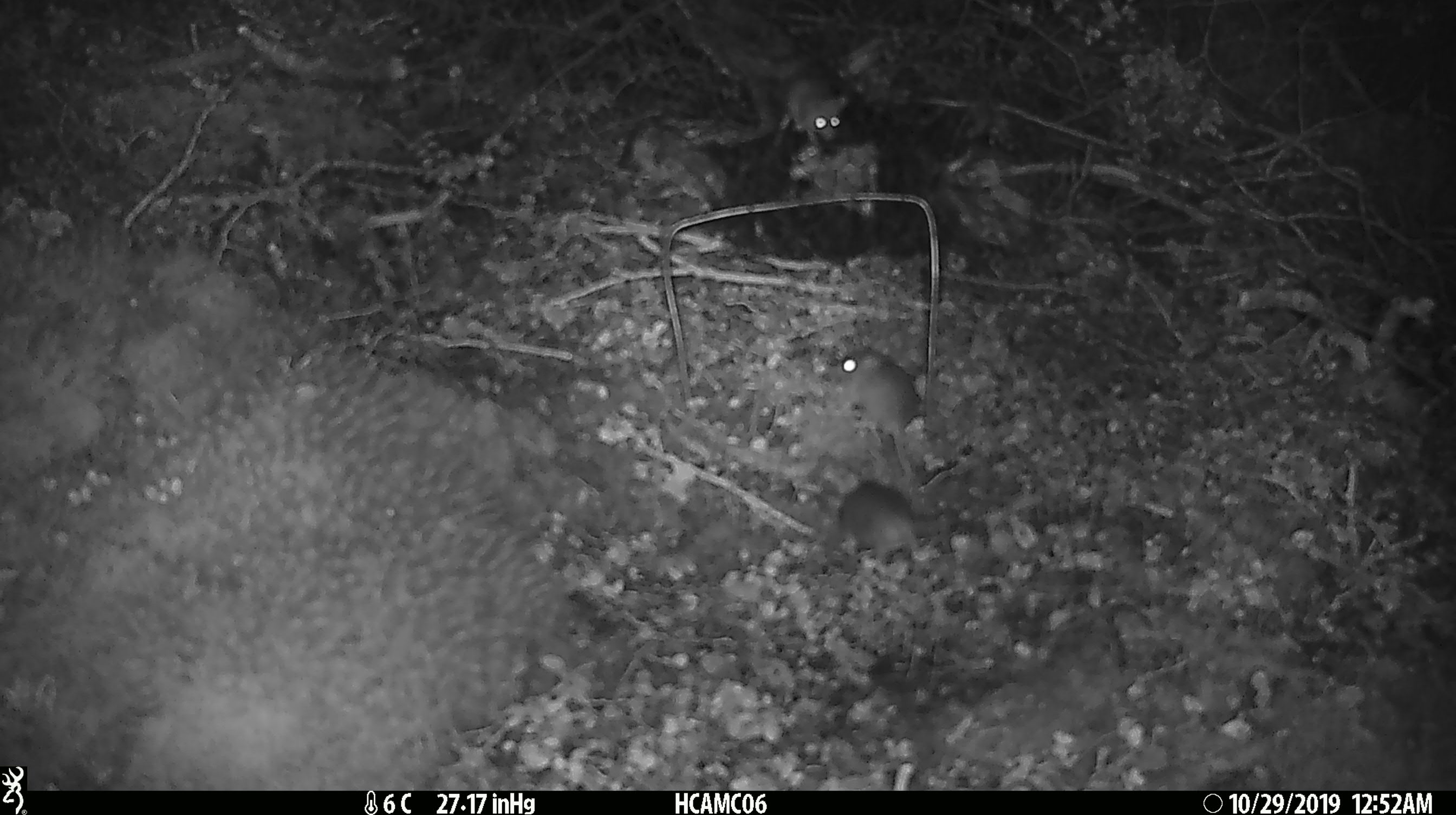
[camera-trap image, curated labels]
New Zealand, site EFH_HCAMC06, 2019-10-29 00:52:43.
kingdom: Animalia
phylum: Chordata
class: Mammalia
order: Rodentia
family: Muridae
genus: Mus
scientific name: Mus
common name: mouse